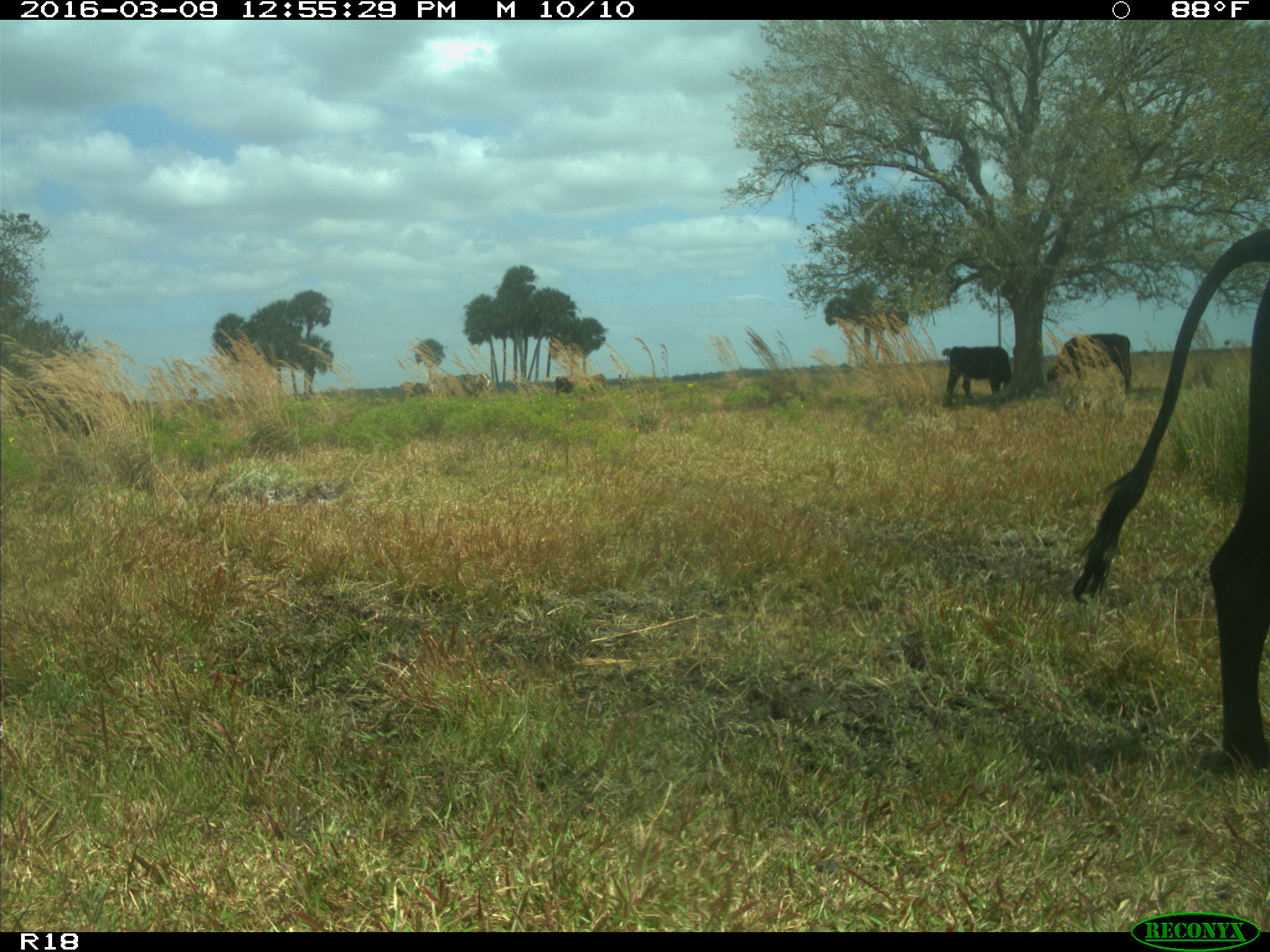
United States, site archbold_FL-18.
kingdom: Animalia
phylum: Chordata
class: Mammalia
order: Artiodactyla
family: Bovidae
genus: Bos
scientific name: Bos taurus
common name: domestic cow